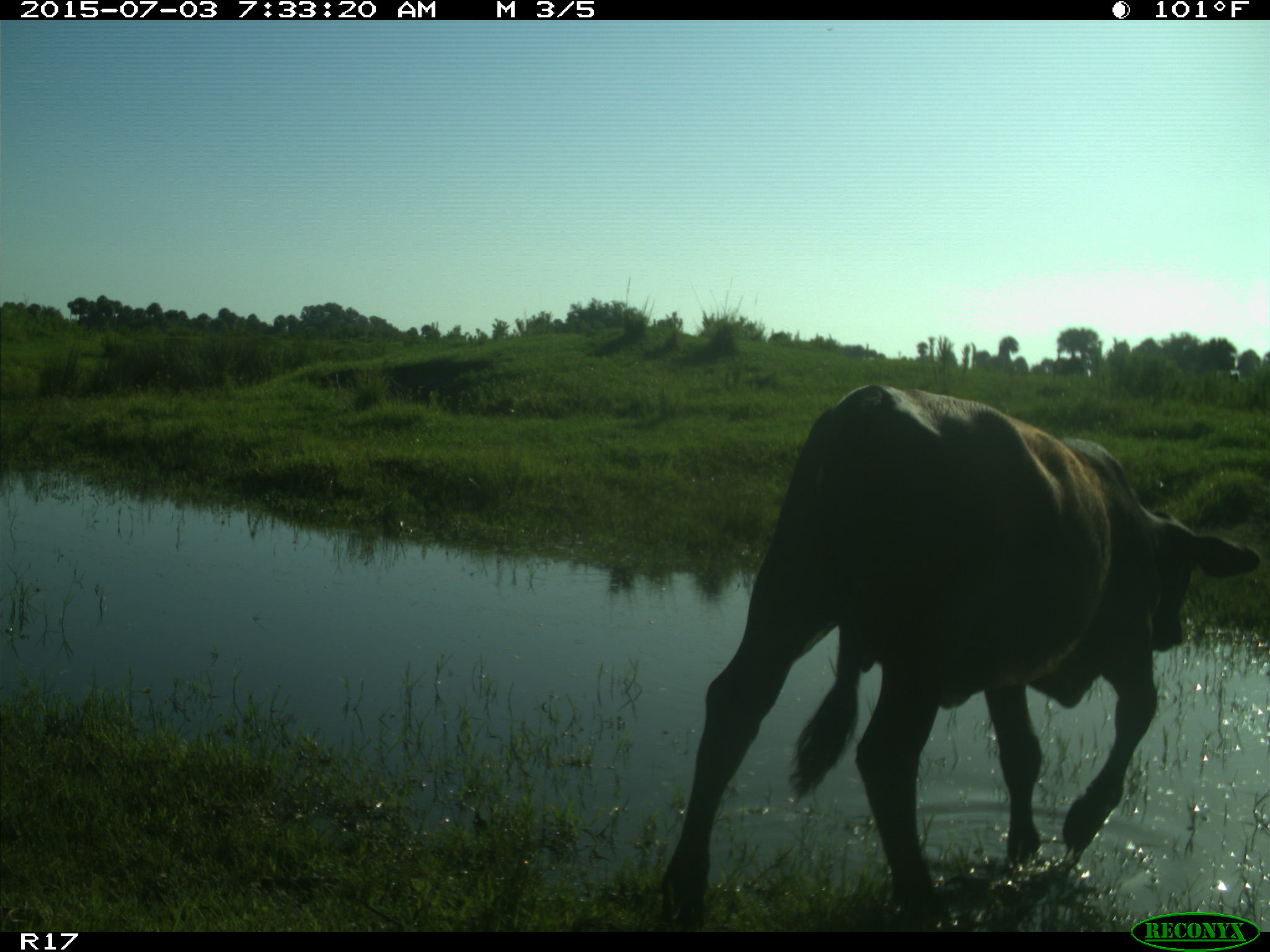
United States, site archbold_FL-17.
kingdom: Animalia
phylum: Chordata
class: Mammalia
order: Artiodactyla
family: Bovidae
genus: Bos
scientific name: Bos taurus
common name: domestic cow